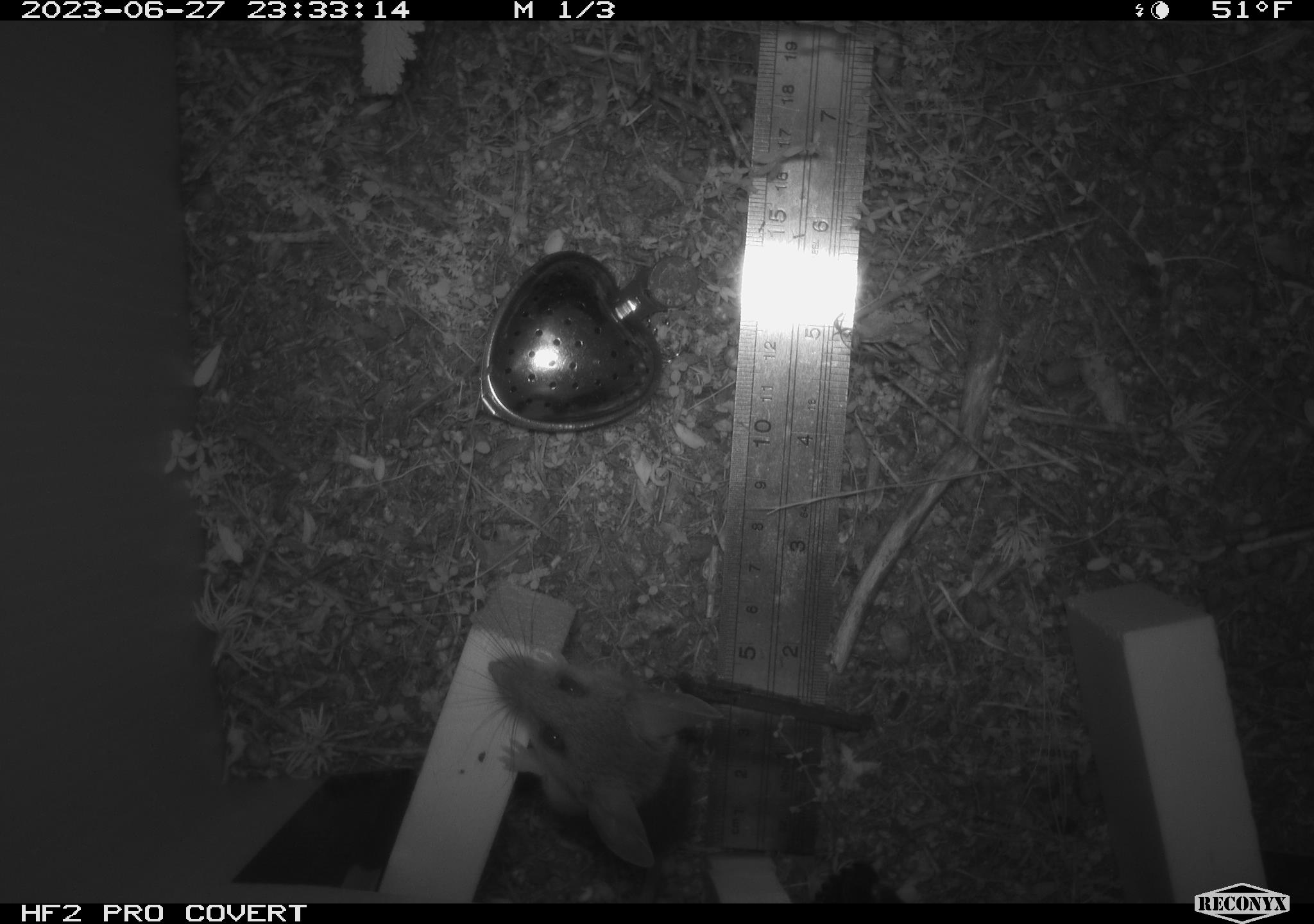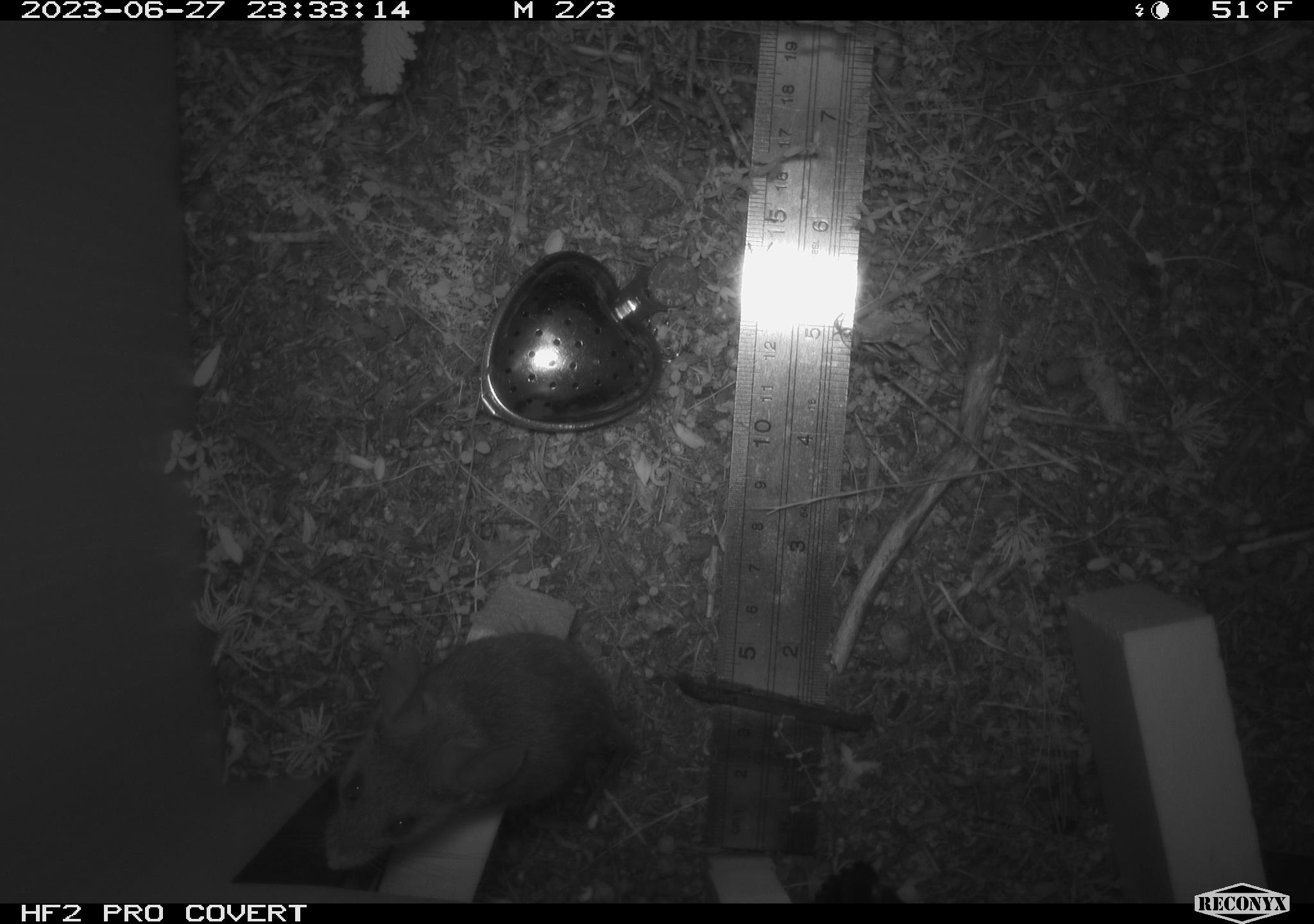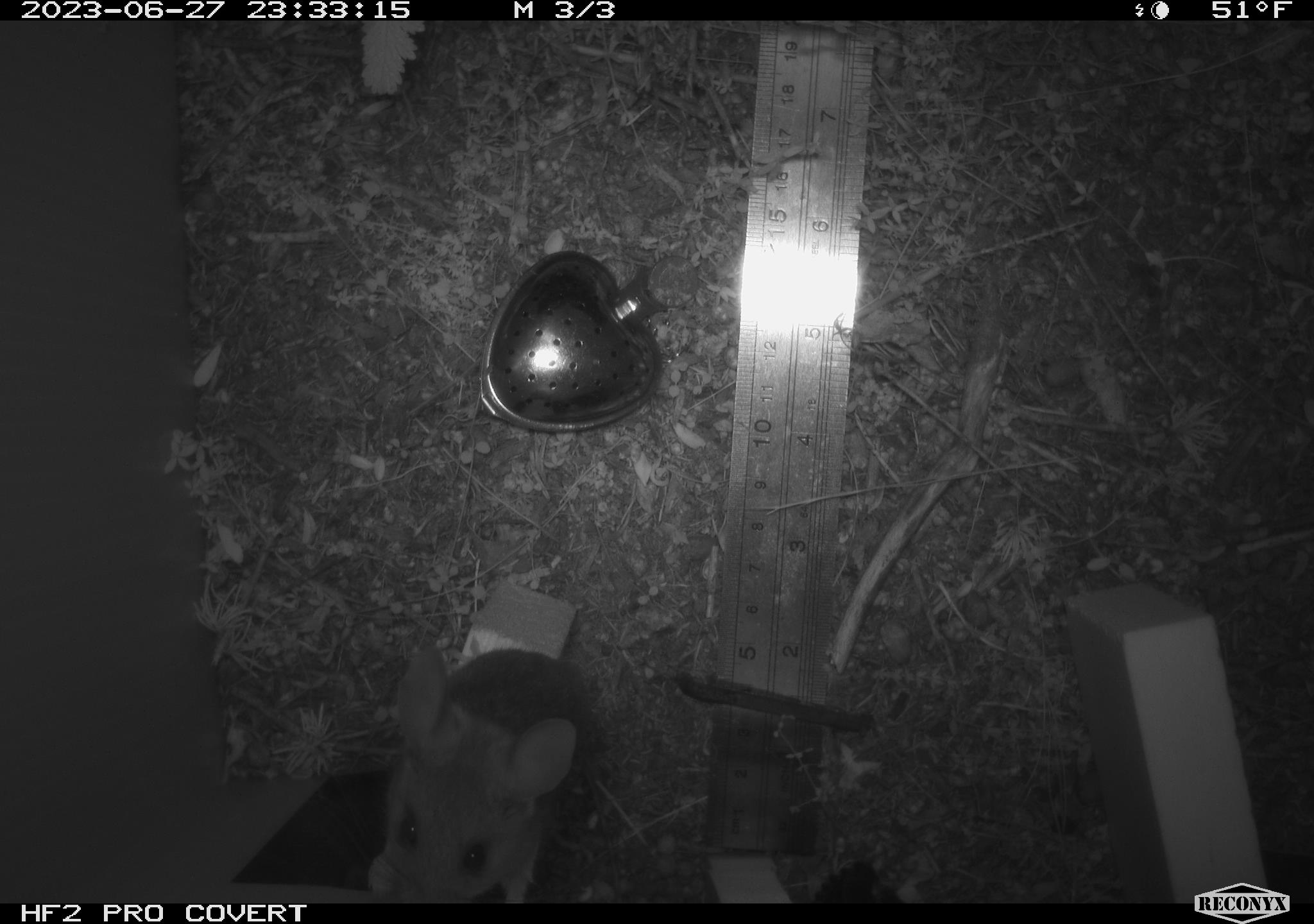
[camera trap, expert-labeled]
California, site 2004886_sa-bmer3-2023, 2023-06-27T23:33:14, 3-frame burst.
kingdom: Animalia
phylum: Chordata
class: Mammalia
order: Rodentia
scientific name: Rodentia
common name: mouse species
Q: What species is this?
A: Mouse species (Rodentia).